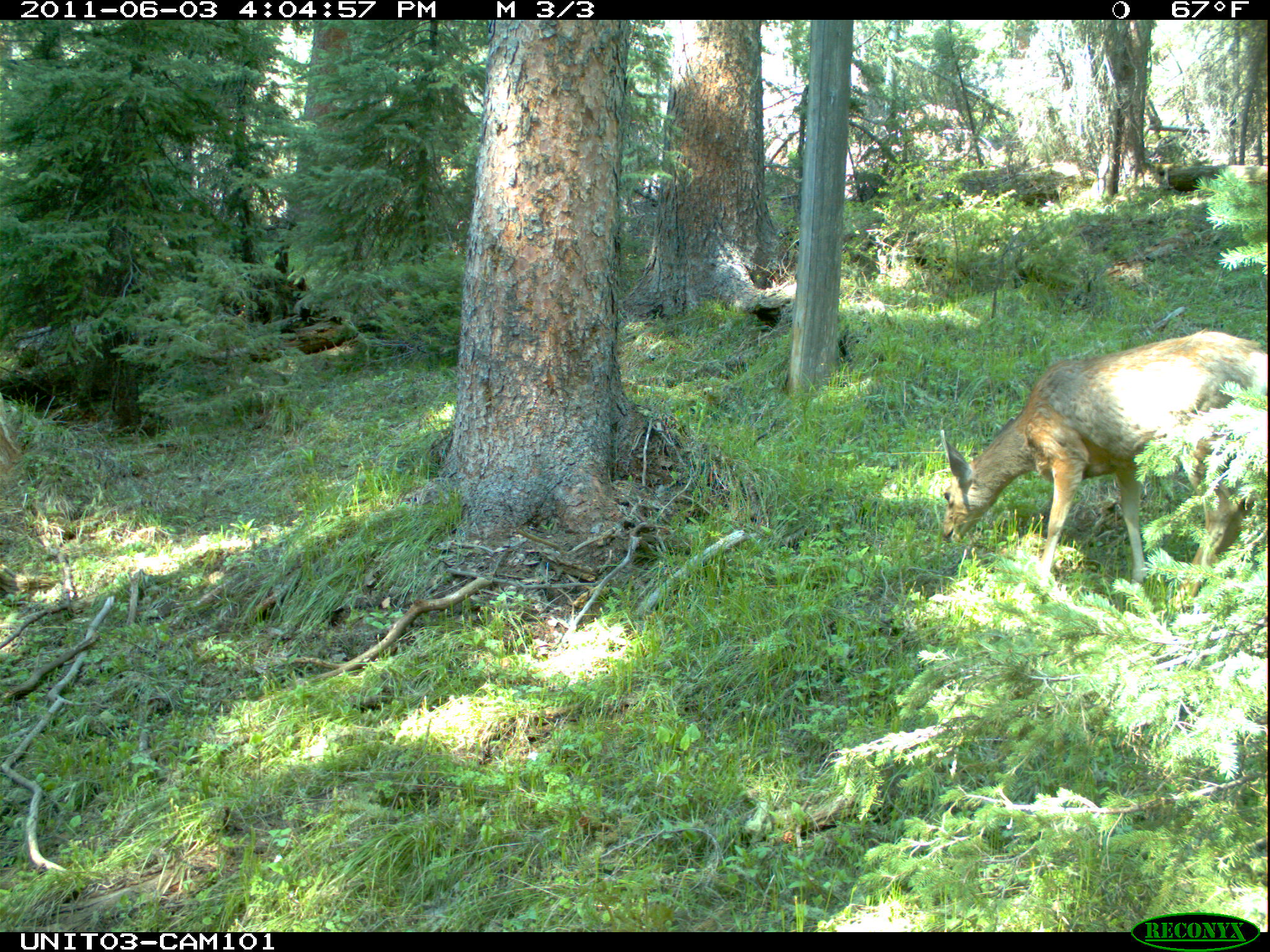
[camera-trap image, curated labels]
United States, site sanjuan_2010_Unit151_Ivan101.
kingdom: Animalia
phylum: Chordata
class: Mammalia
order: Artiodactyla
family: Cervidae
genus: Odocoileus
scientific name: Odocoileus hemionus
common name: mule deer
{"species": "Odocoileus hemionus (mule deer)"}